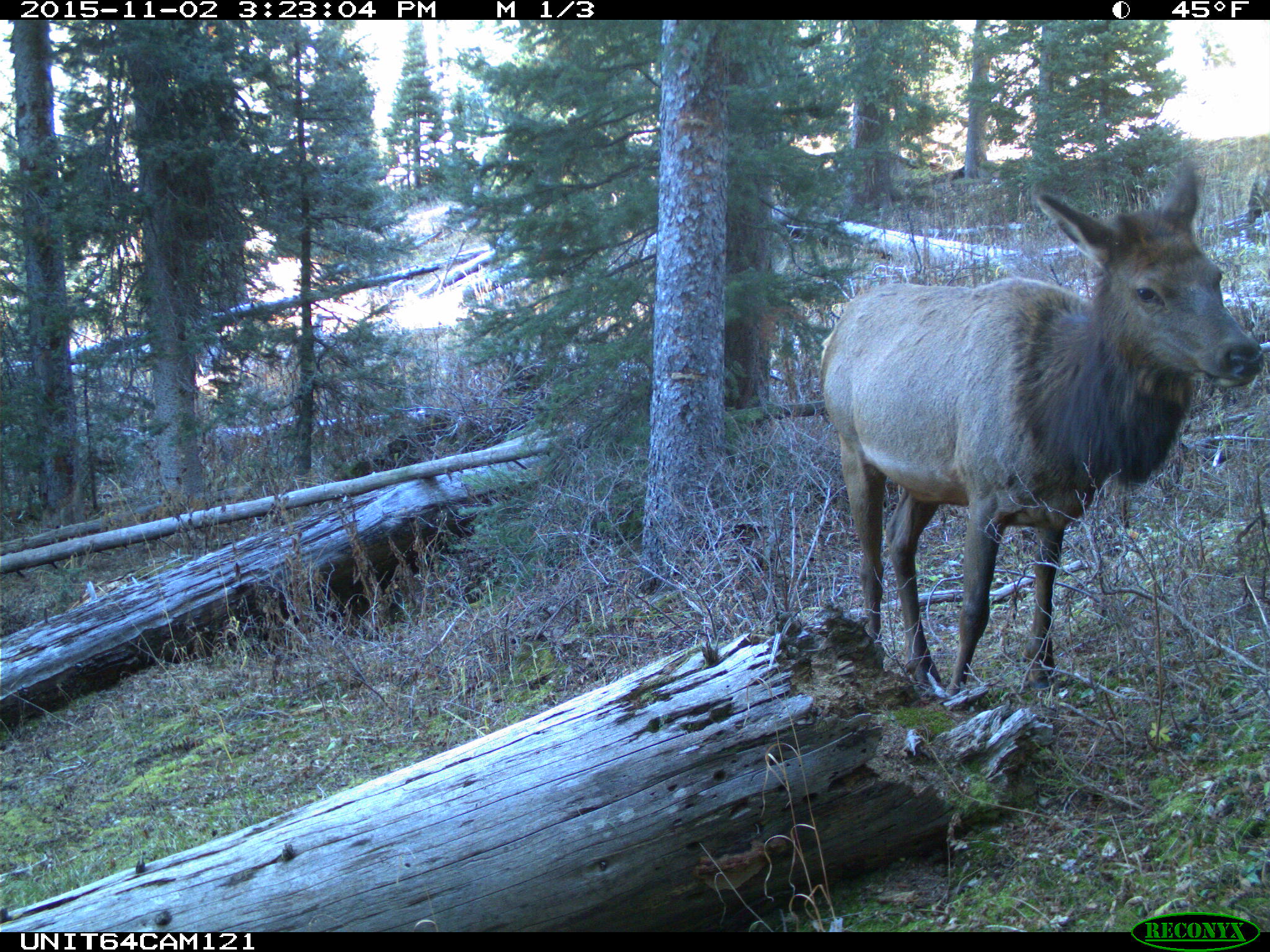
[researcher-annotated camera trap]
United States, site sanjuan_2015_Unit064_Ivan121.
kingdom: Animalia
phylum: Chordata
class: Mammalia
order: Artiodactyla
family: Cervidae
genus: Cervus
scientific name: Cervus elaphus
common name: red deer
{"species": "Cervus elaphus (red deer)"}